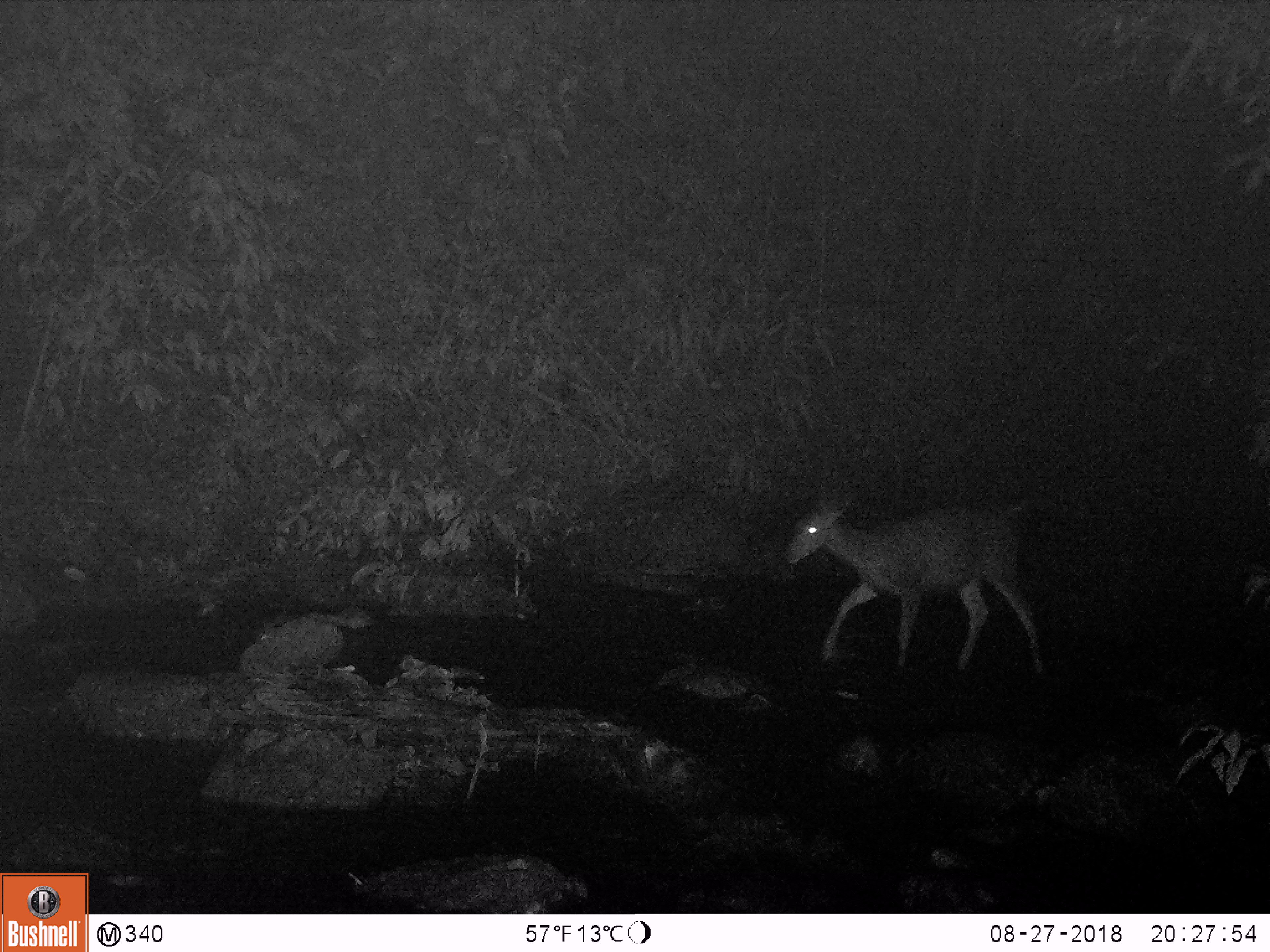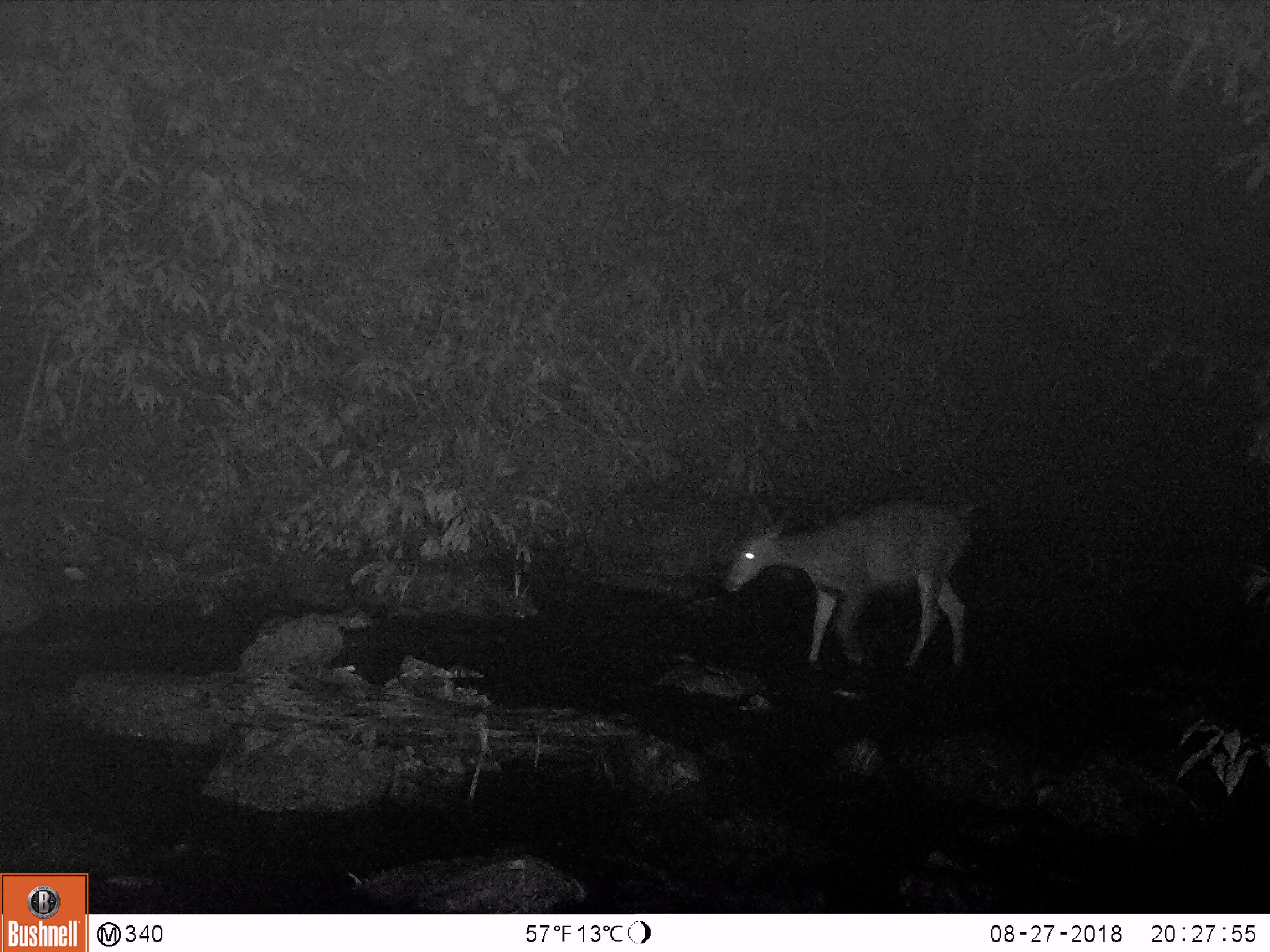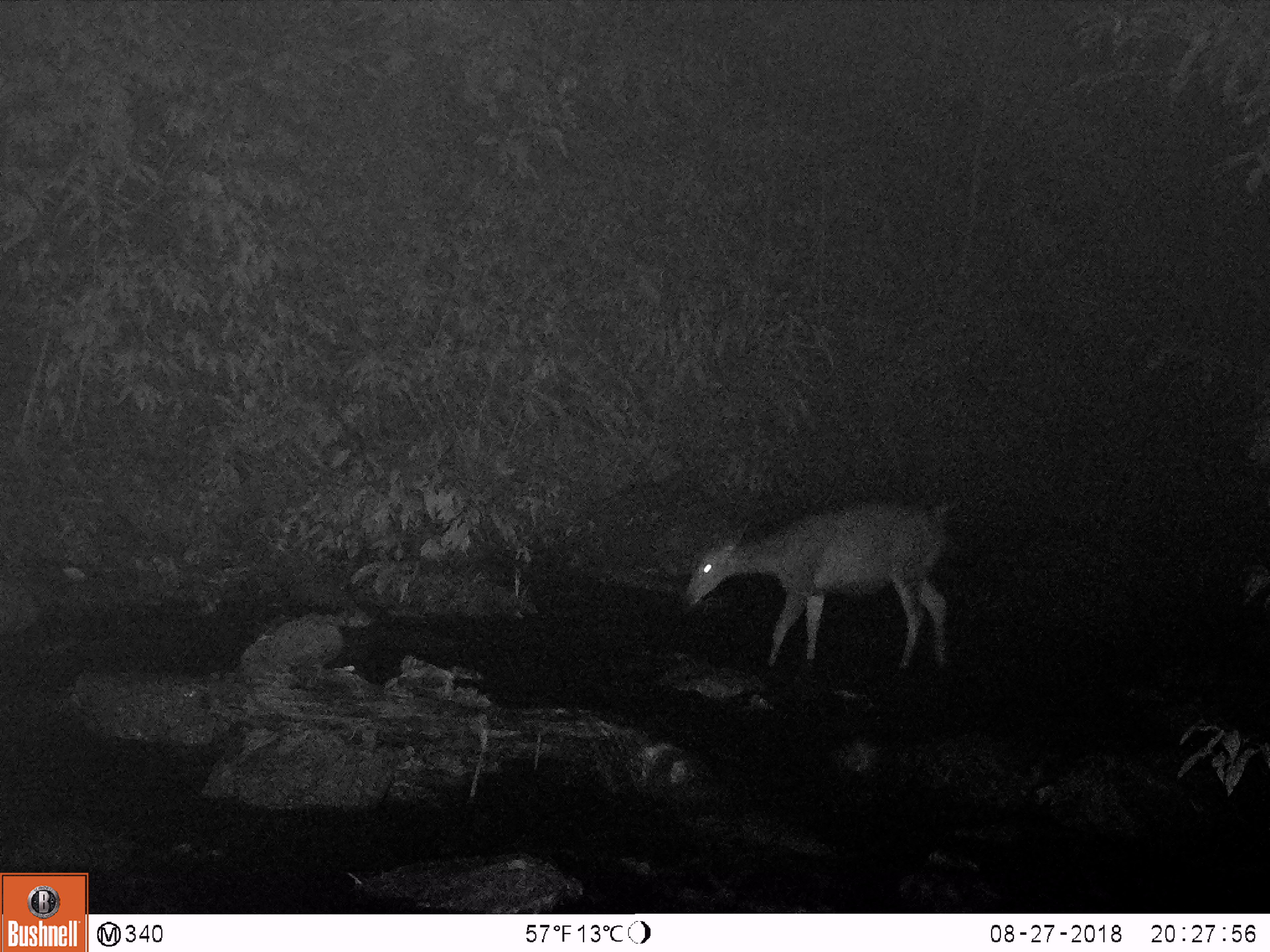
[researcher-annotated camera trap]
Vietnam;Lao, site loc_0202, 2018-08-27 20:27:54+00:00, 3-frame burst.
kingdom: Animalia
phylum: Chordata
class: Mammalia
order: Artiodactyla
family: Cervidae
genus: Rusa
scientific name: Rusa unicolor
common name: sambar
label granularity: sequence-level